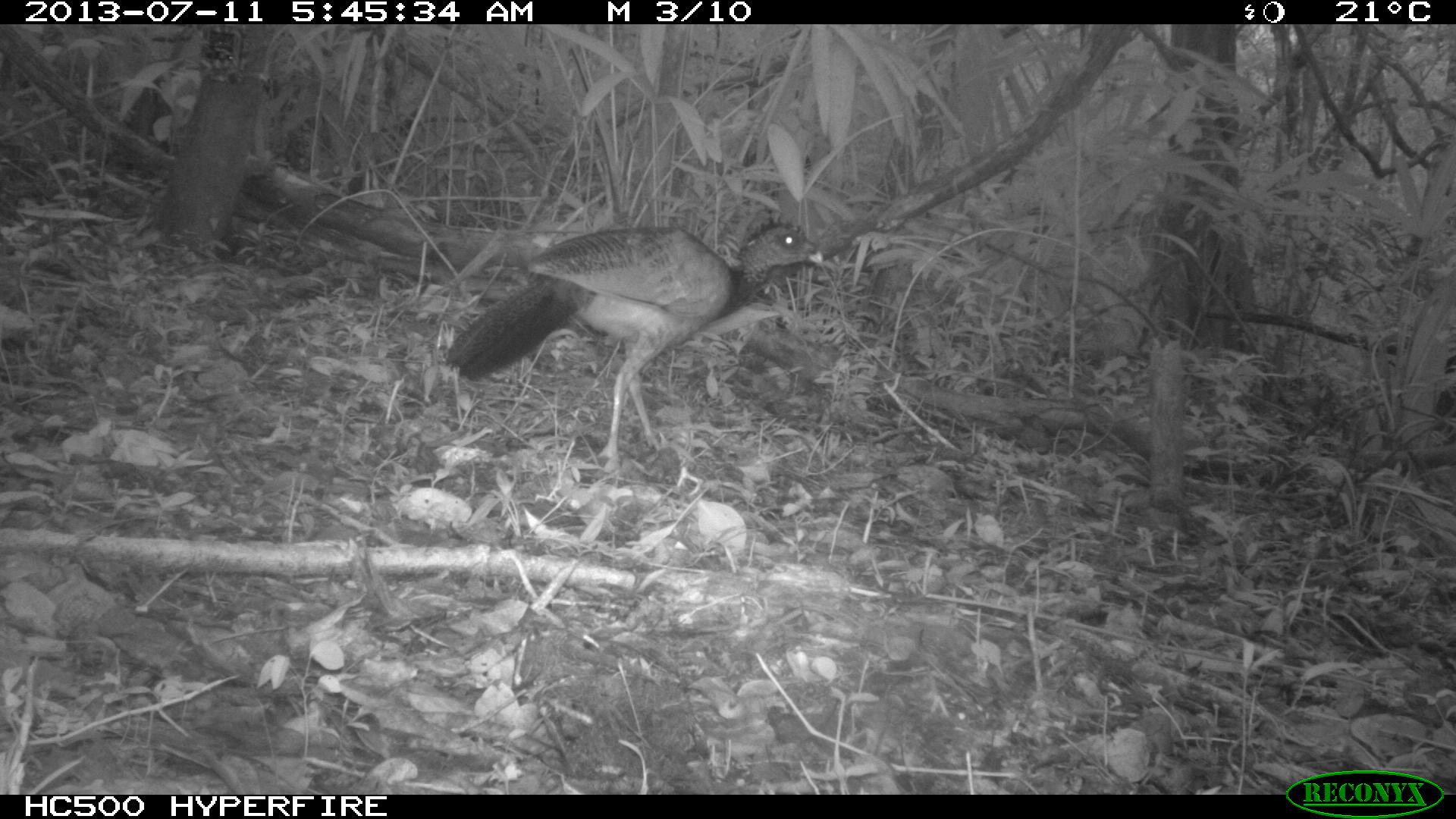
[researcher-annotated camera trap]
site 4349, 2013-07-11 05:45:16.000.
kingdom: Animalia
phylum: Chordata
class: Aves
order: Galliformes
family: Cracidae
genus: Crax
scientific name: Crax rubra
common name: great curassow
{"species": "Crax rubra (great curassow)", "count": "1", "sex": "female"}